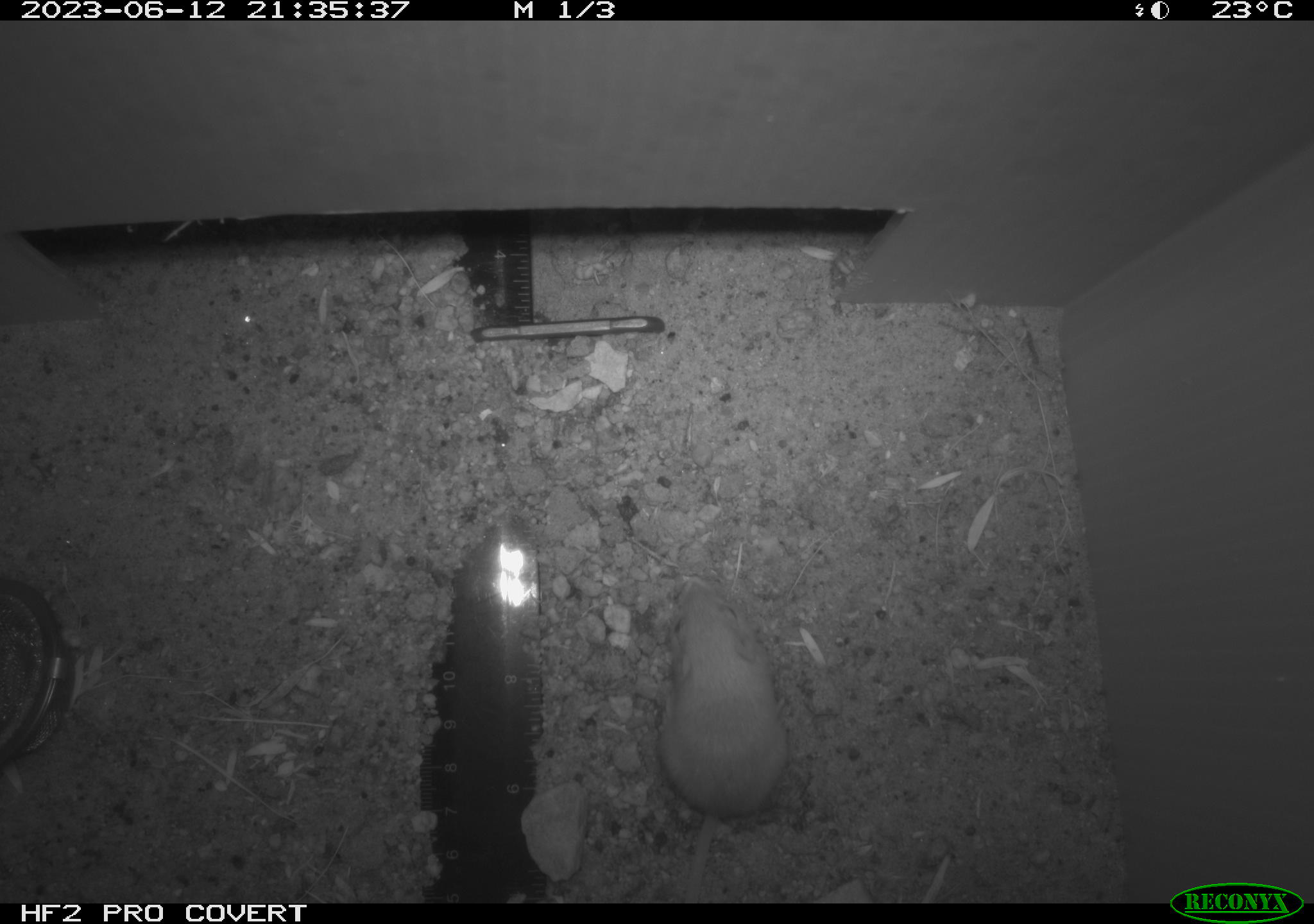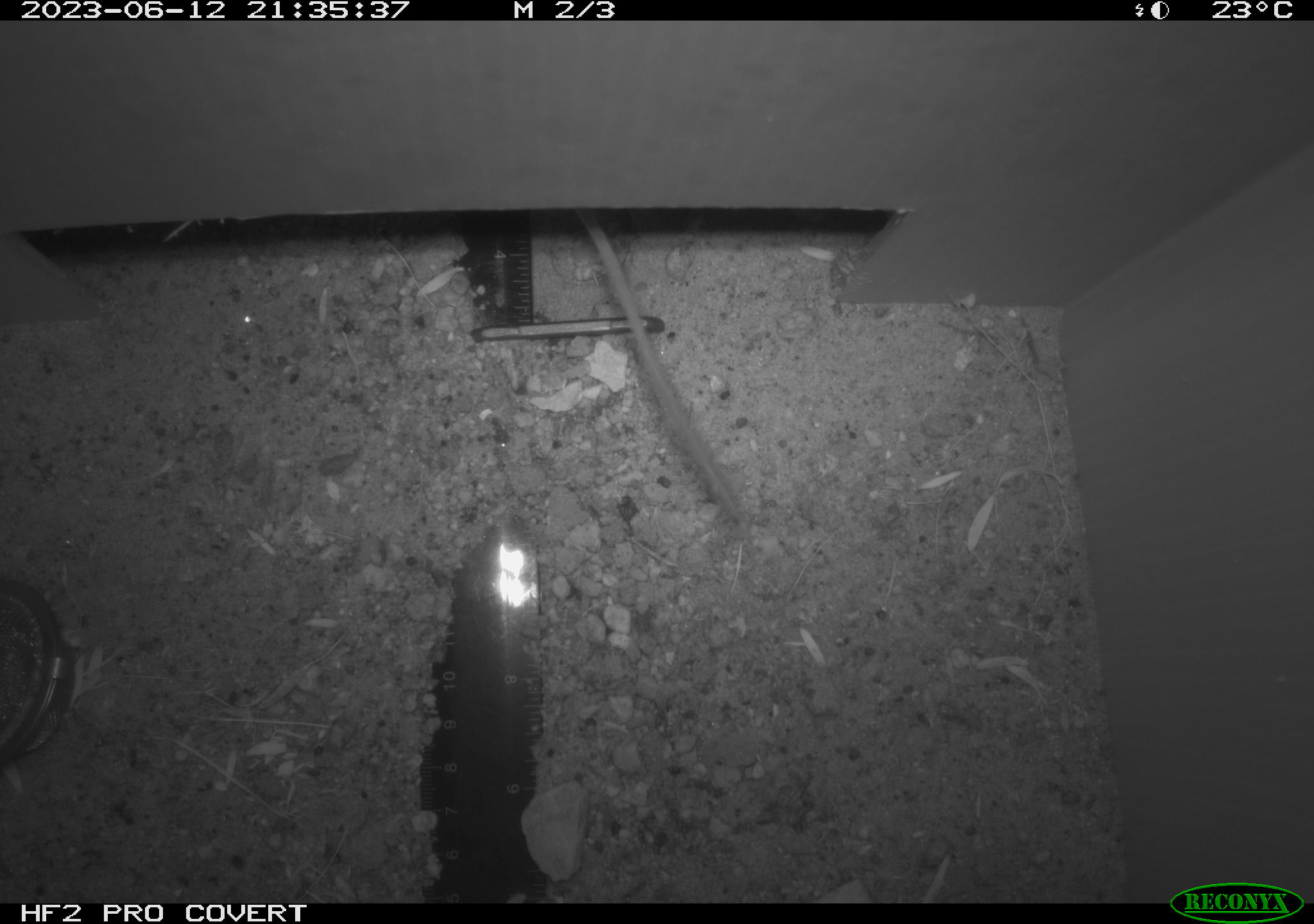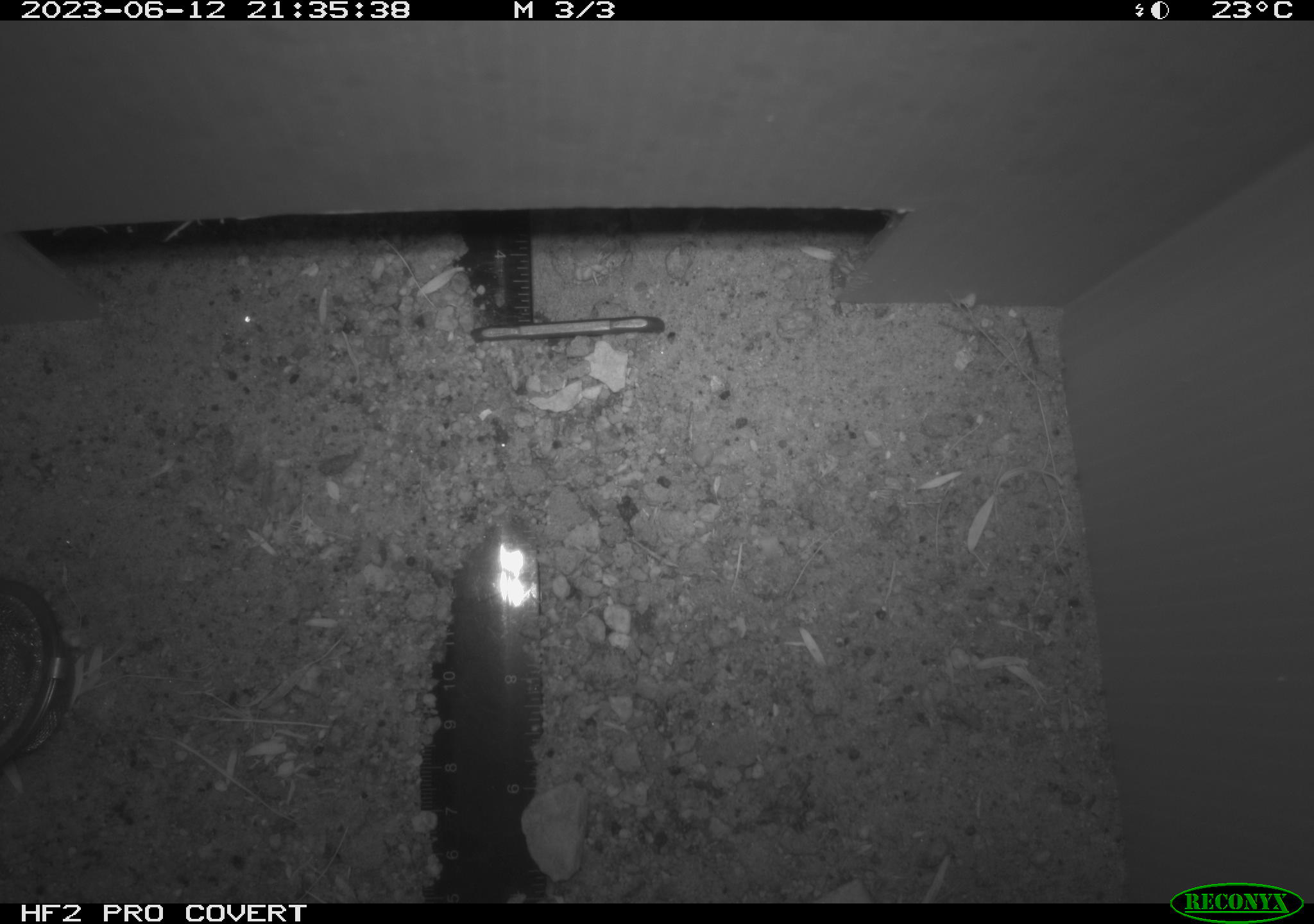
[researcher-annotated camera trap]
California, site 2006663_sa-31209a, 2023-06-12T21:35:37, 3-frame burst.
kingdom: Animalia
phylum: Chordata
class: Mammalia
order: Rodentia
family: Heteromyidae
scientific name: Heteromyidae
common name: kangaroo rats and pocket mice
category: heteromyidae family